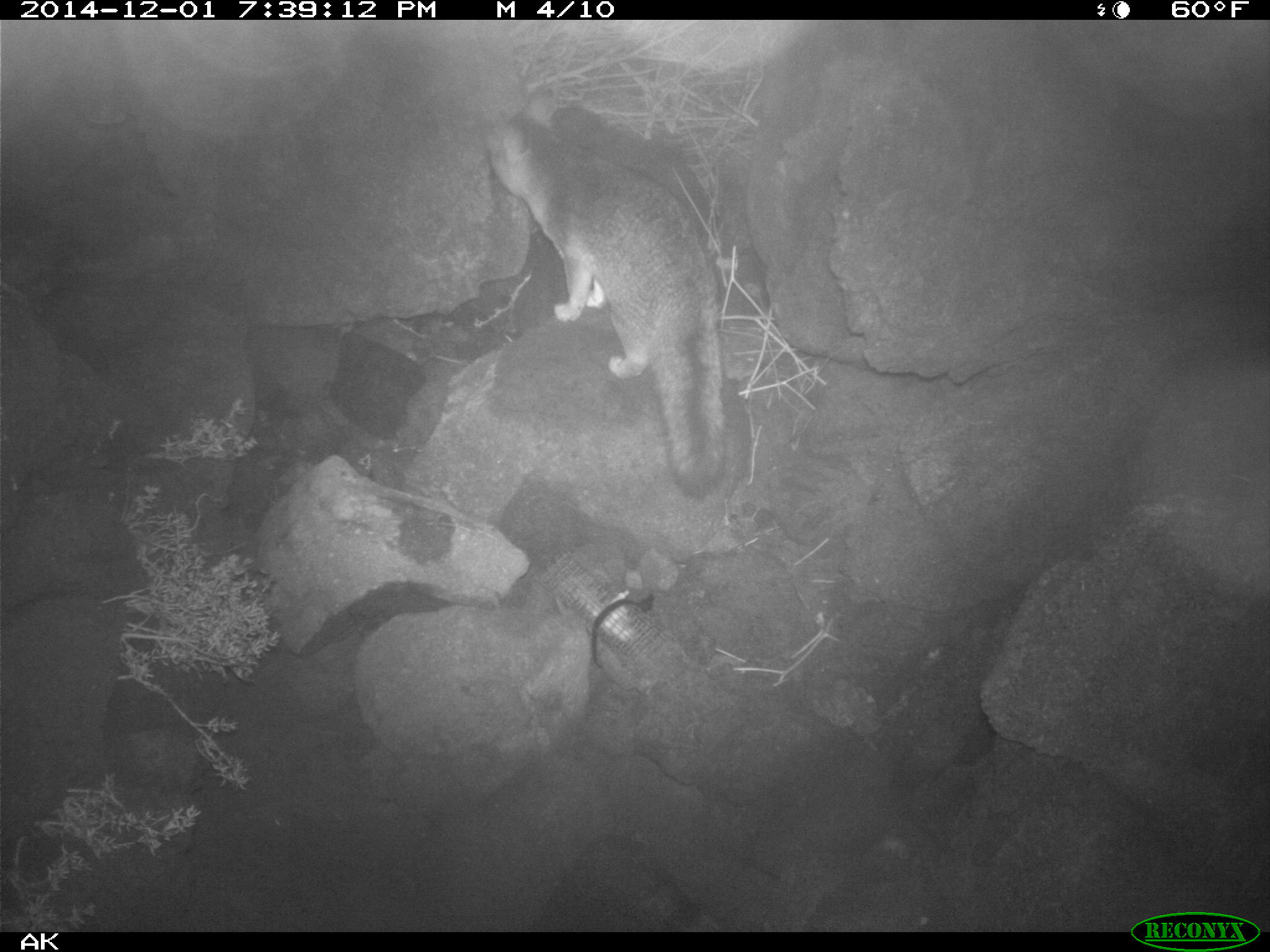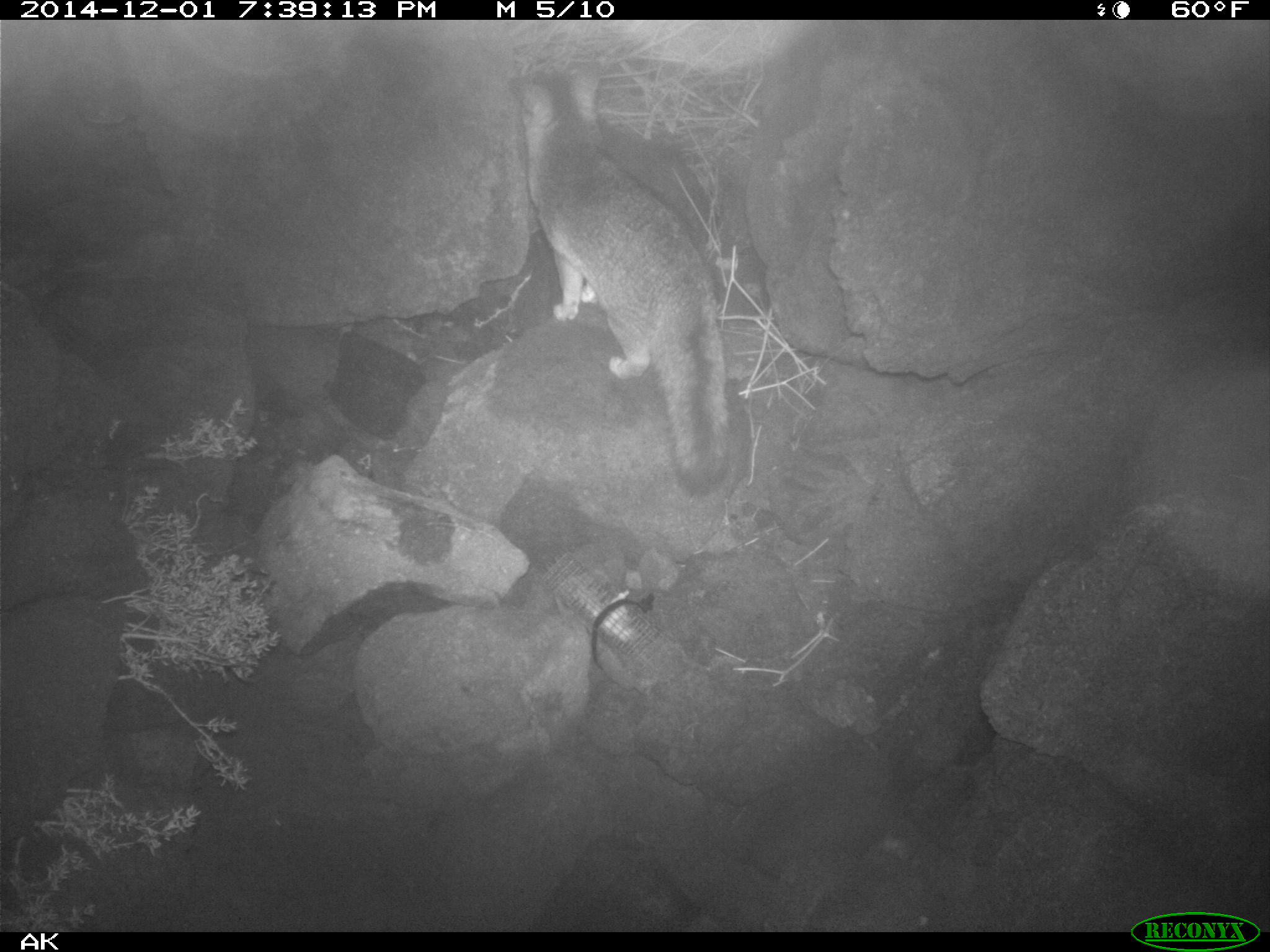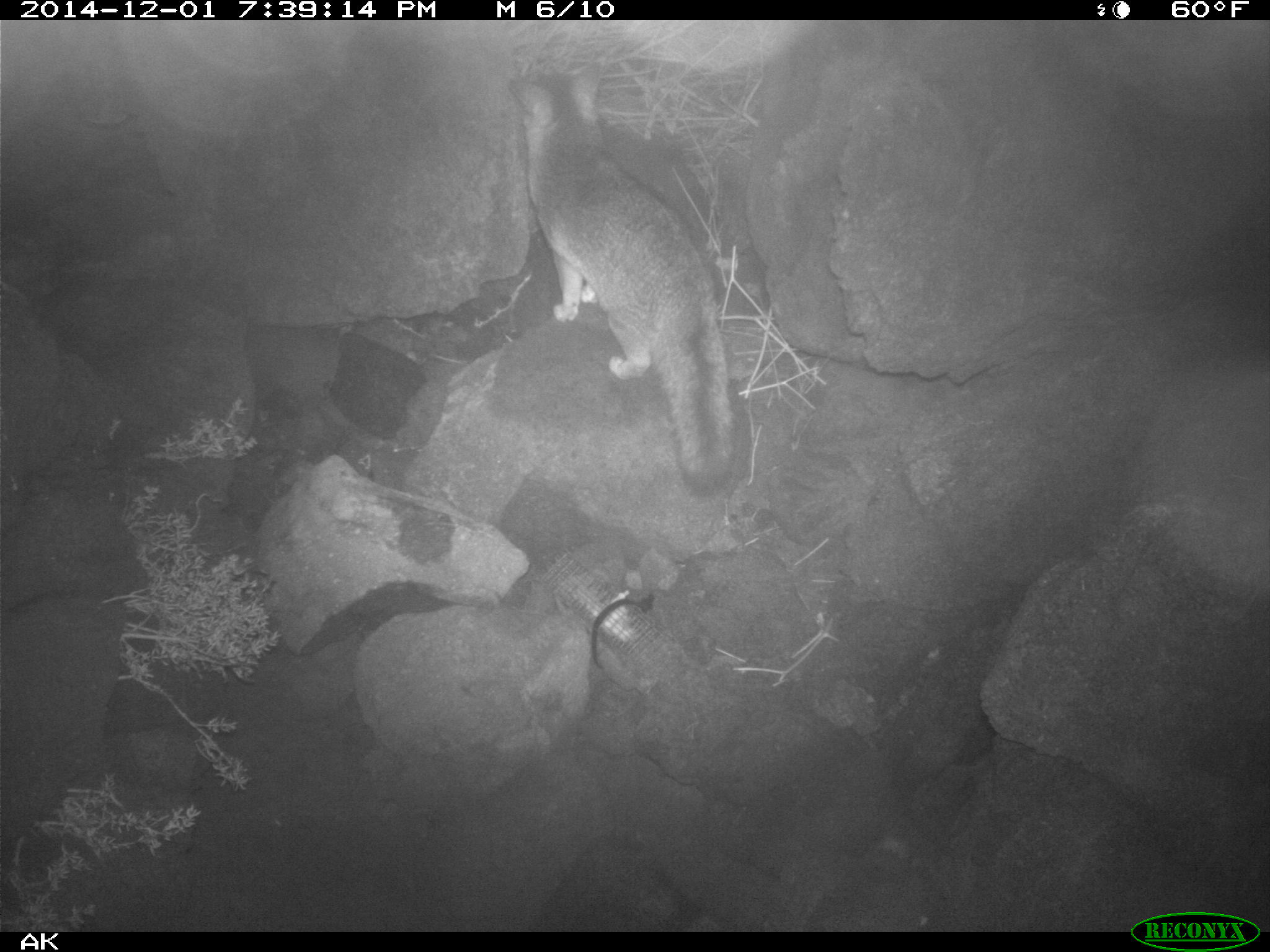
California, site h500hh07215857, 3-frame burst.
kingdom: Animalia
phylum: Chordata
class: Mammalia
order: Carnivora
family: Canidae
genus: Urocyon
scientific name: Urocyon littoralis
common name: island fox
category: fox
Fox (island fox) (Urocyon littoralis).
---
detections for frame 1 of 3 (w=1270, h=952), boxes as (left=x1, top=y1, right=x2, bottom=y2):
fox: (left=481, top=110, right=730, bottom=500)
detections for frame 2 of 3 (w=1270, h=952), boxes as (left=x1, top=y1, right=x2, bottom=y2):
fox: (left=507, top=60, right=725, bottom=498)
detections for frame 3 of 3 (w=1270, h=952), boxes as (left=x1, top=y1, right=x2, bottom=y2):
fox: (left=507, top=60, right=730, bottom=497)